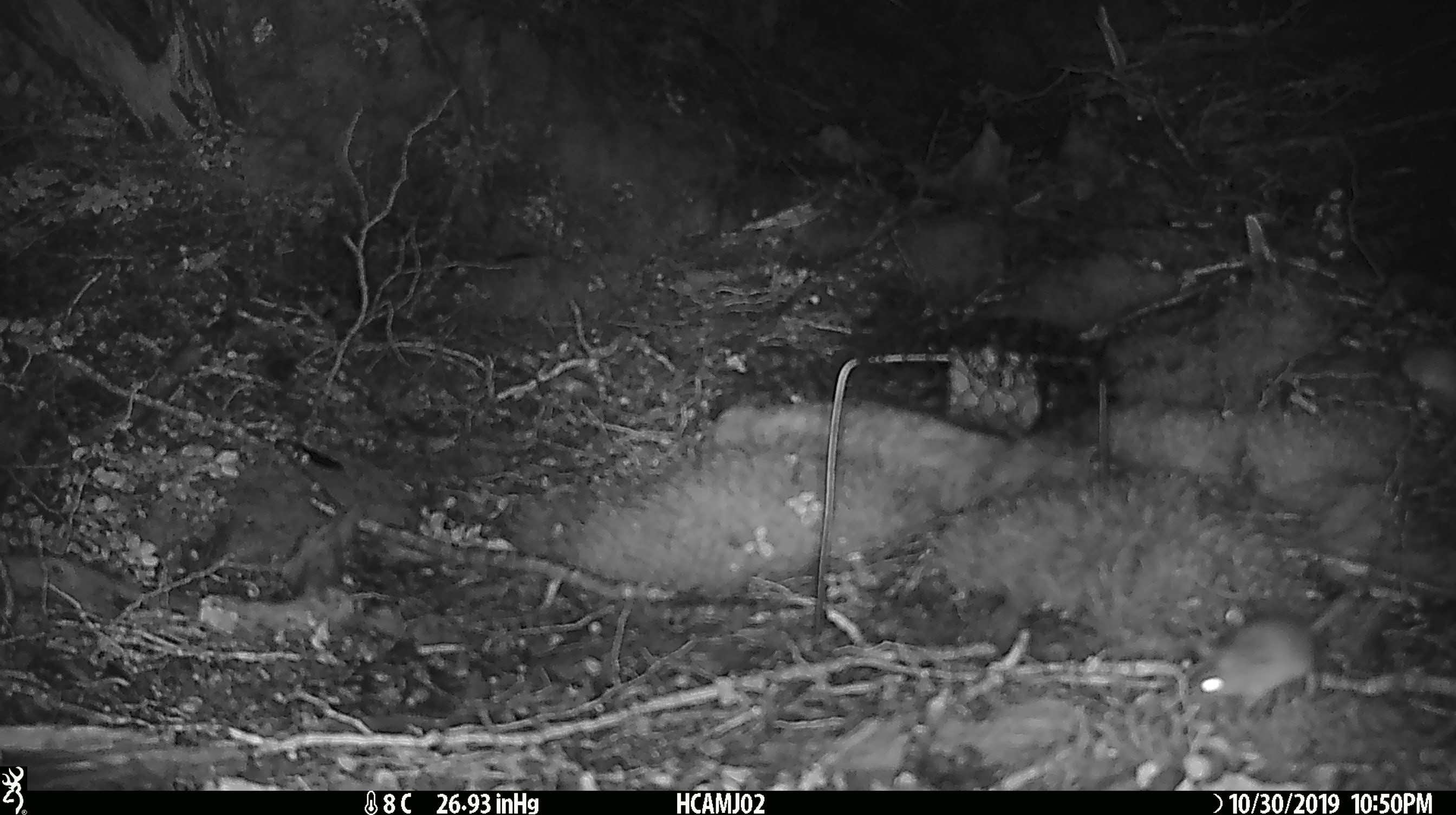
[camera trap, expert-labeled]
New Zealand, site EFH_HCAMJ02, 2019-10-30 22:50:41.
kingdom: Animalia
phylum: Chordata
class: Mammalia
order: Rodentia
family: Muridae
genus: Mus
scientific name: Mus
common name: mouse